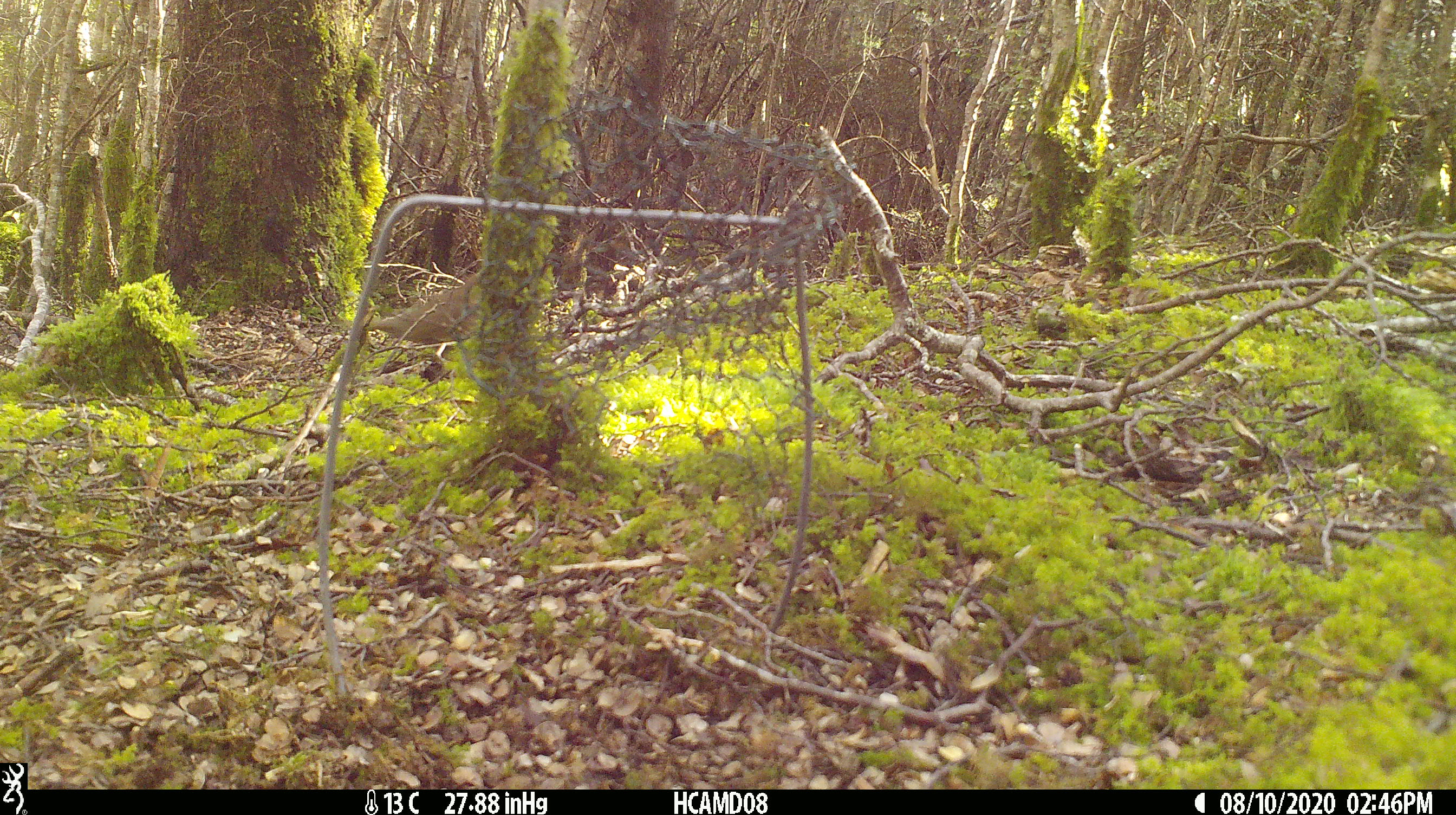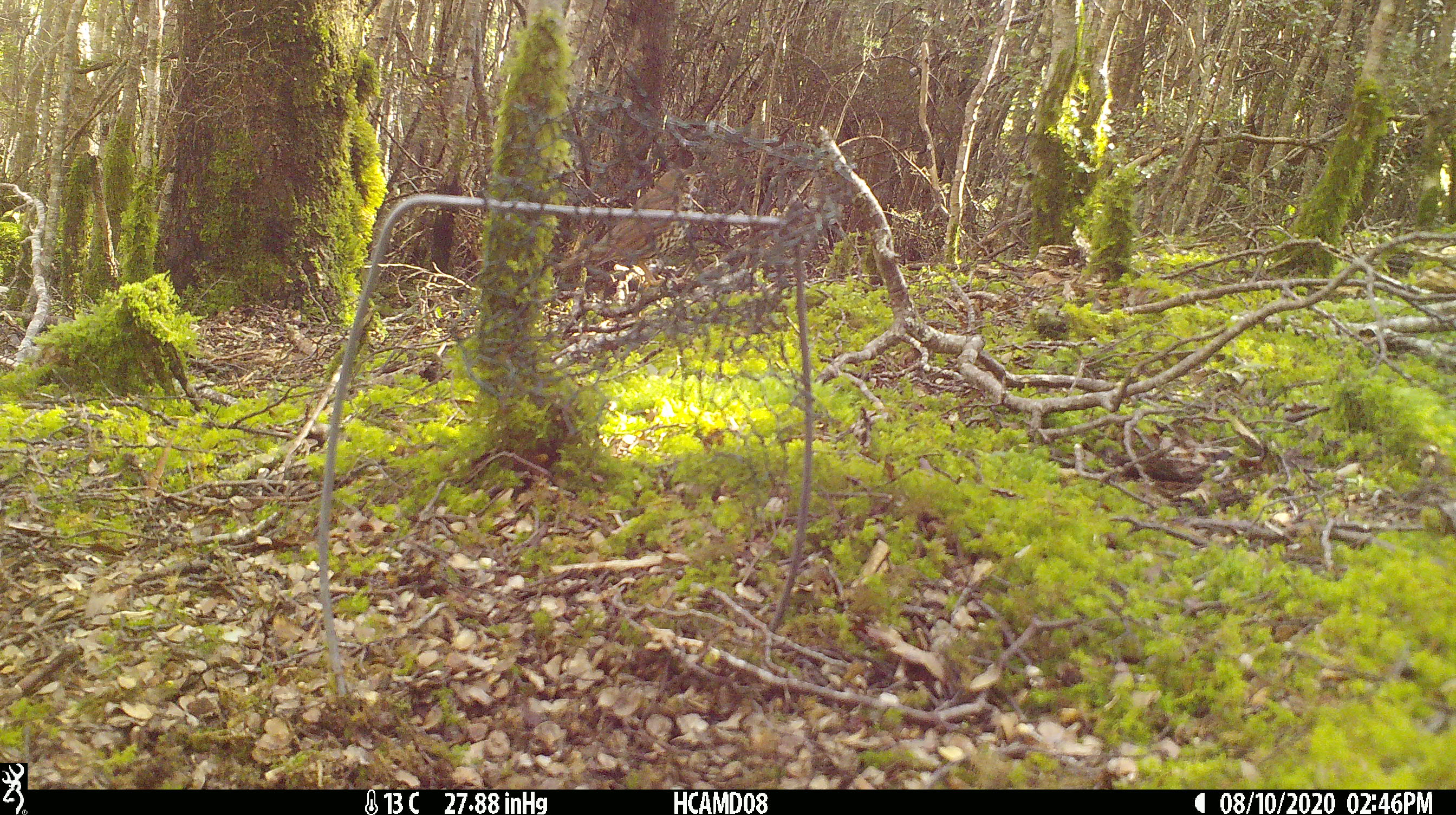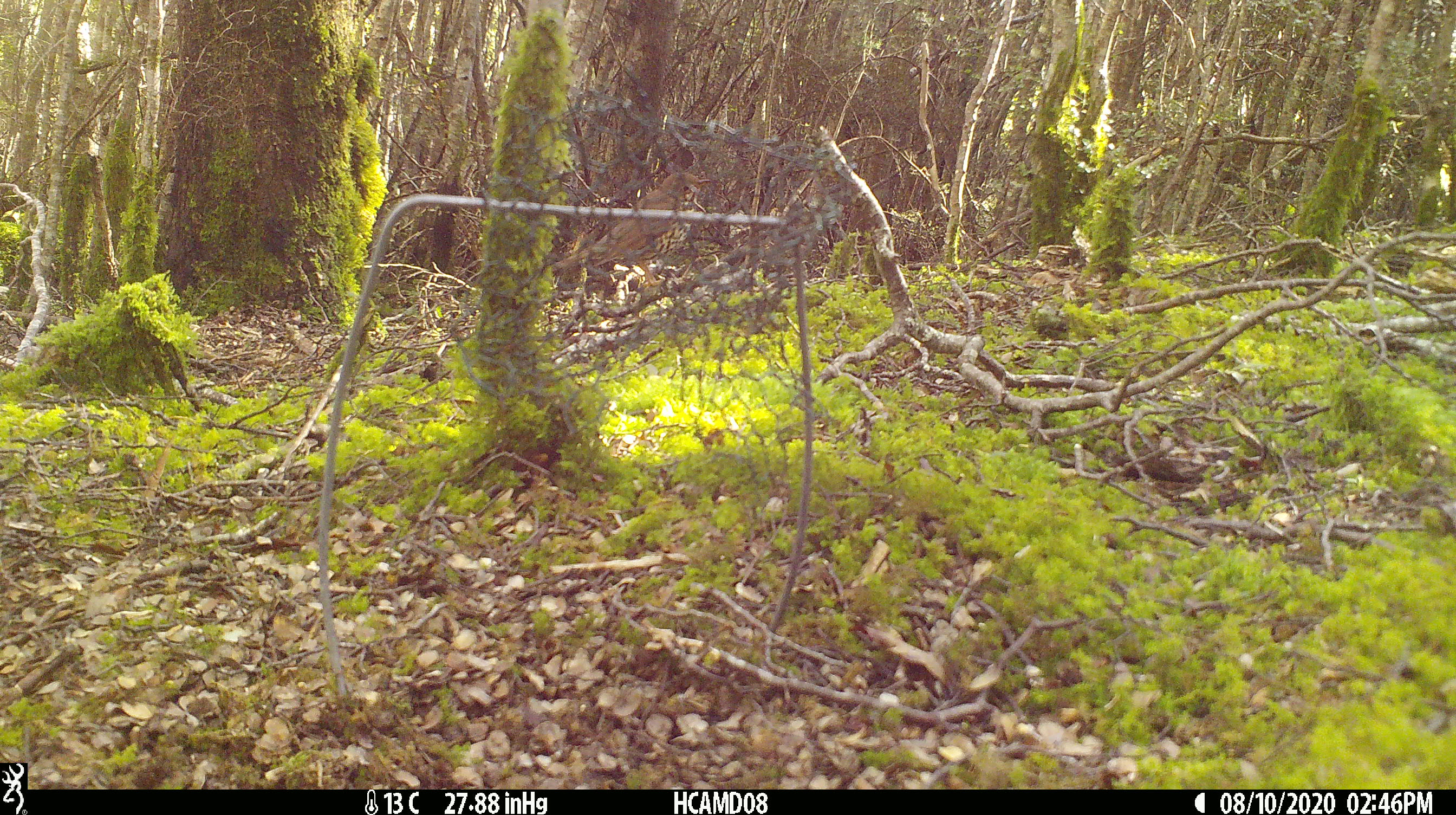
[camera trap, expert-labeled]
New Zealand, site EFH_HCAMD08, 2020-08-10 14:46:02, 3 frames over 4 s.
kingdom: Animalia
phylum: Chordata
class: Aves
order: Passeriformes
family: Turdidae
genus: Turdus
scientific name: Turdus philomelos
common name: song thrush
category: thrush